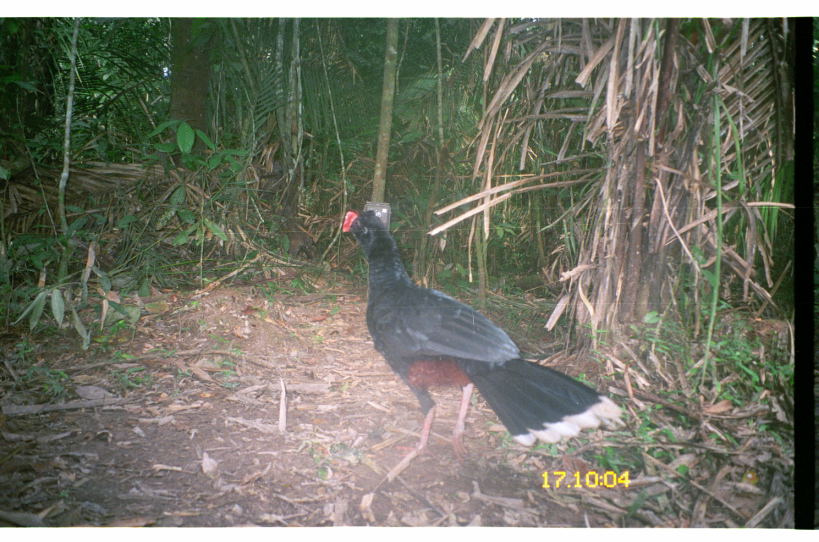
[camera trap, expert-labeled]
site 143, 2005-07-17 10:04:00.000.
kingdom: Animalia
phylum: Chordata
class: Aves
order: Galliformes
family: Cracidae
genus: Mitu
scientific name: Mitu tuberosum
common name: razor-billed curassow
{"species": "Mitu tuberosum (razor-billed curassow)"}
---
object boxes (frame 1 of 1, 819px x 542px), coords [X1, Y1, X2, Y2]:
mitu tuberosum: [338, 207, 625, 462]